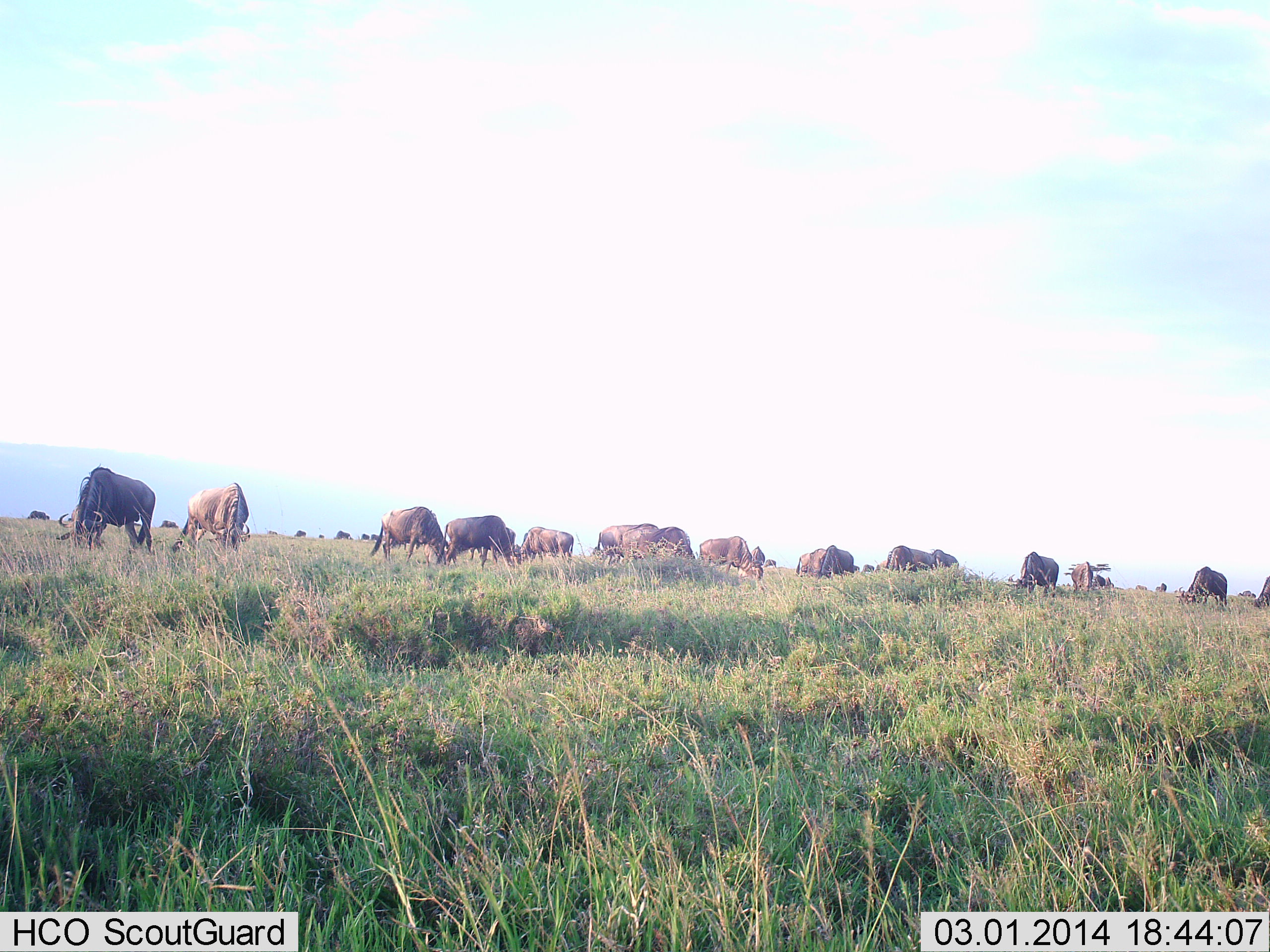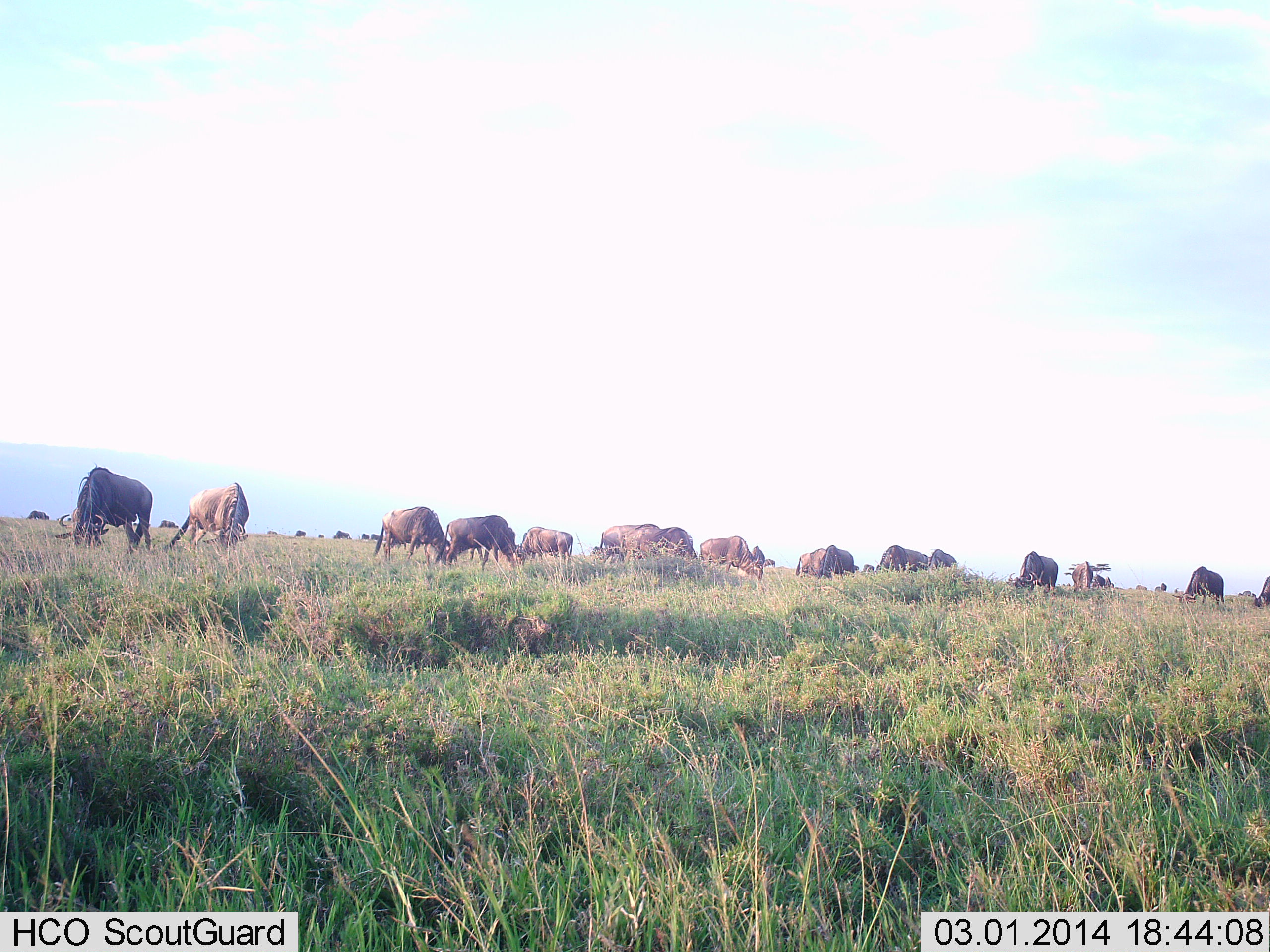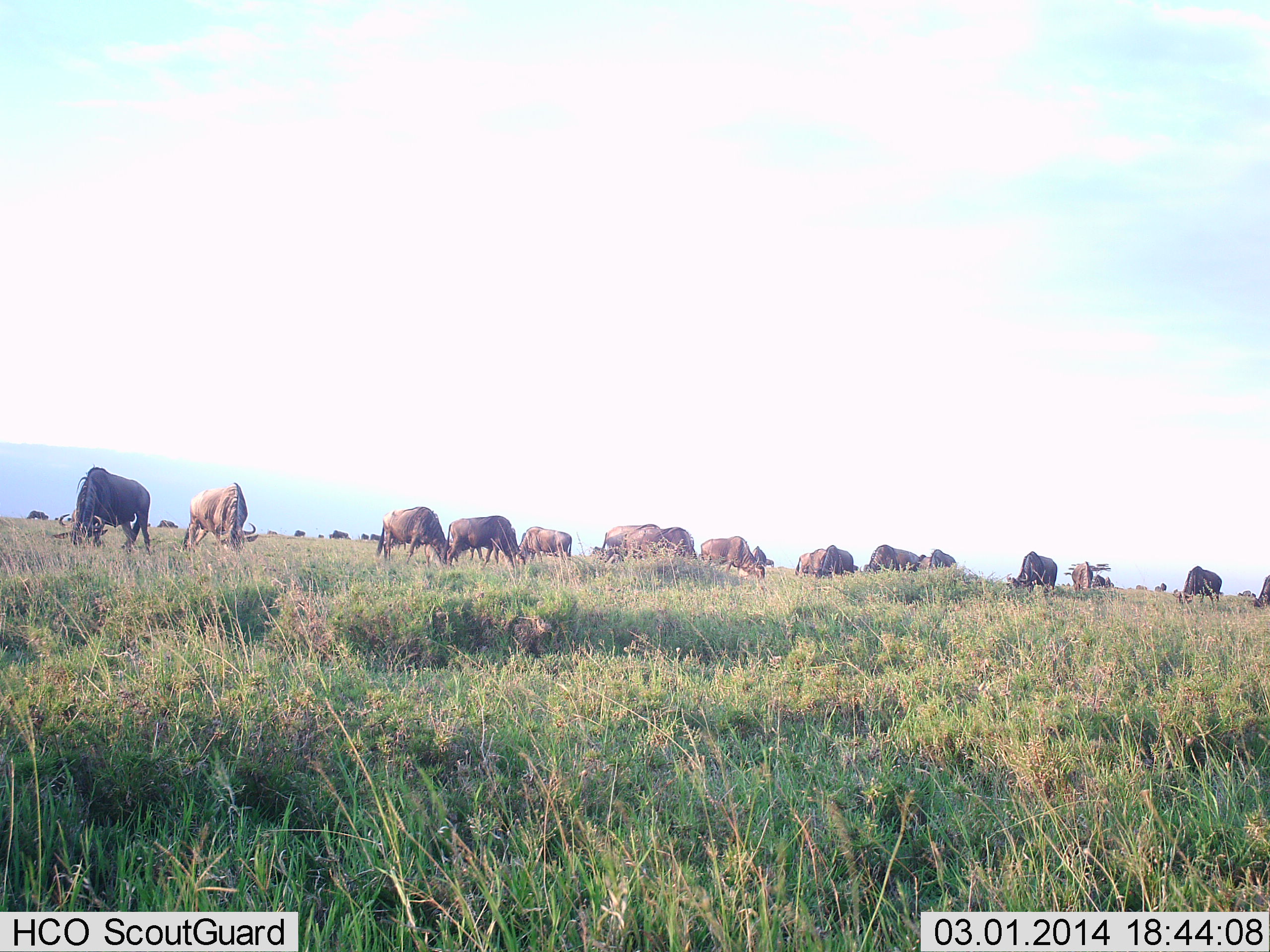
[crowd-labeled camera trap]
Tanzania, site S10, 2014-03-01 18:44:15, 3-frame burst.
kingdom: Animalia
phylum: Chordata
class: Mammalia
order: Artiodactyla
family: Bovidae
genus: Connochaetes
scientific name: Connochaetes taurinus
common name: blue wildebeest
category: wildebeest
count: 11-50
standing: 30%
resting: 0%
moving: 0%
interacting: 0%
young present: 0%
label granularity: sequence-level